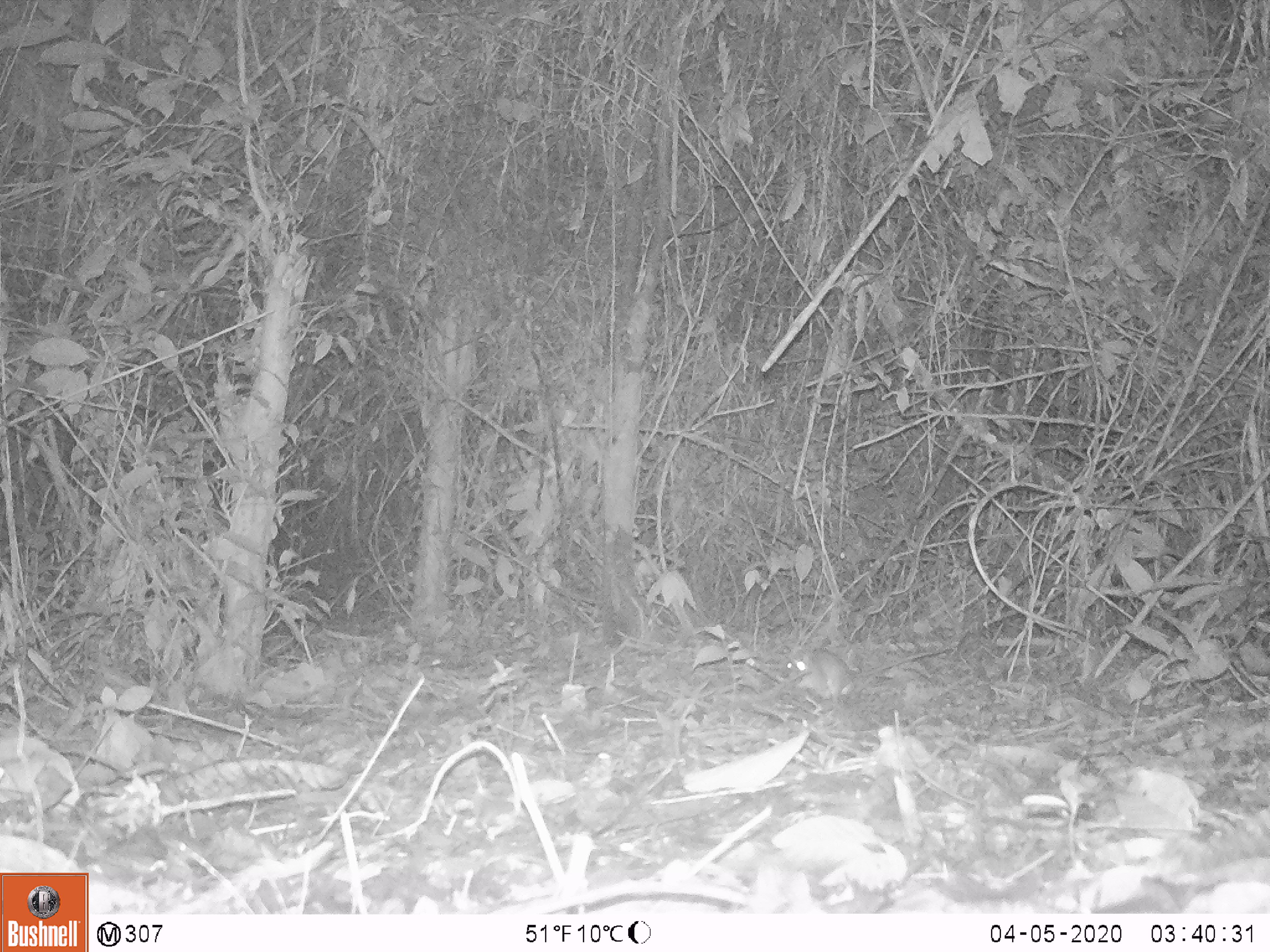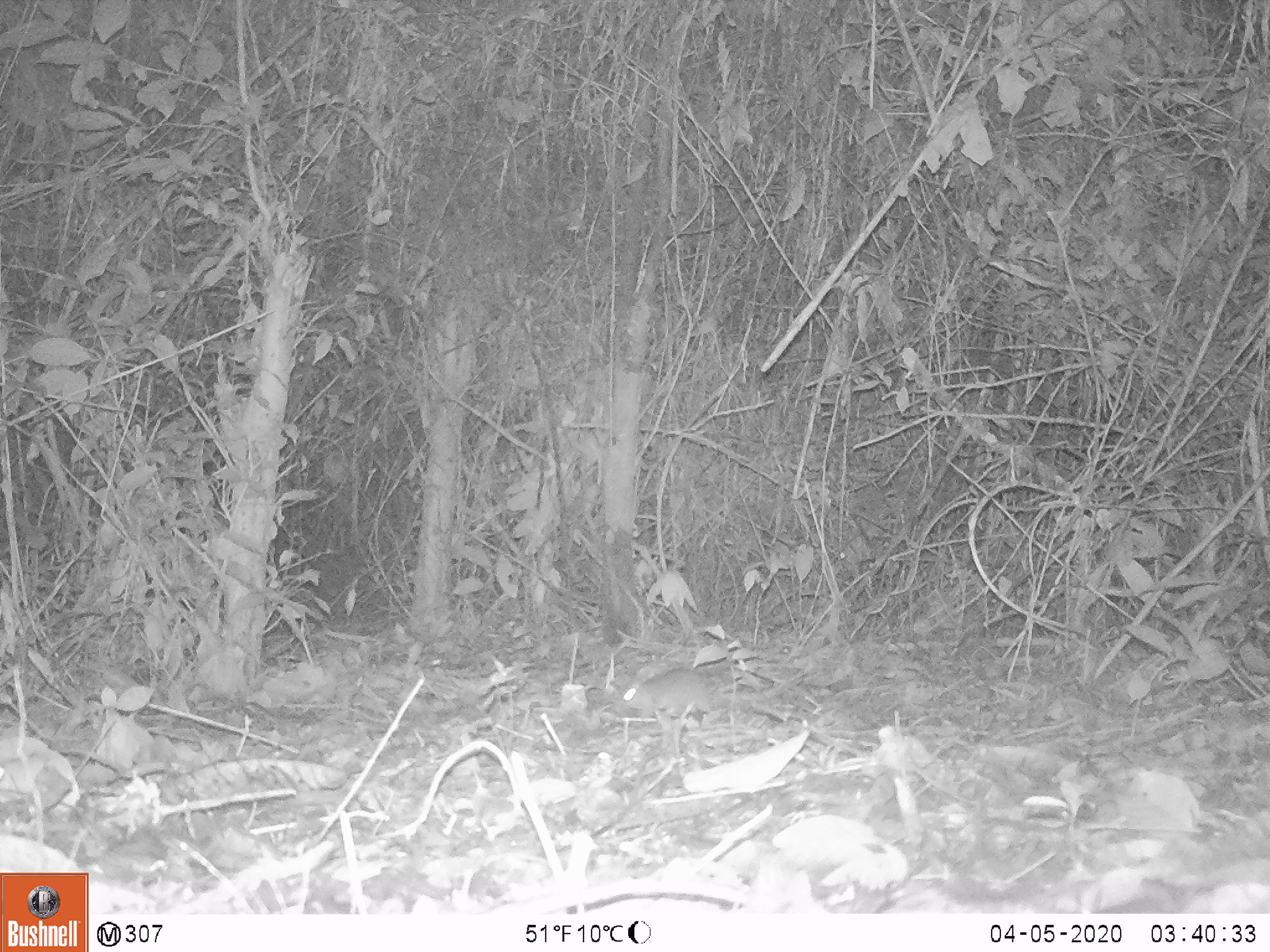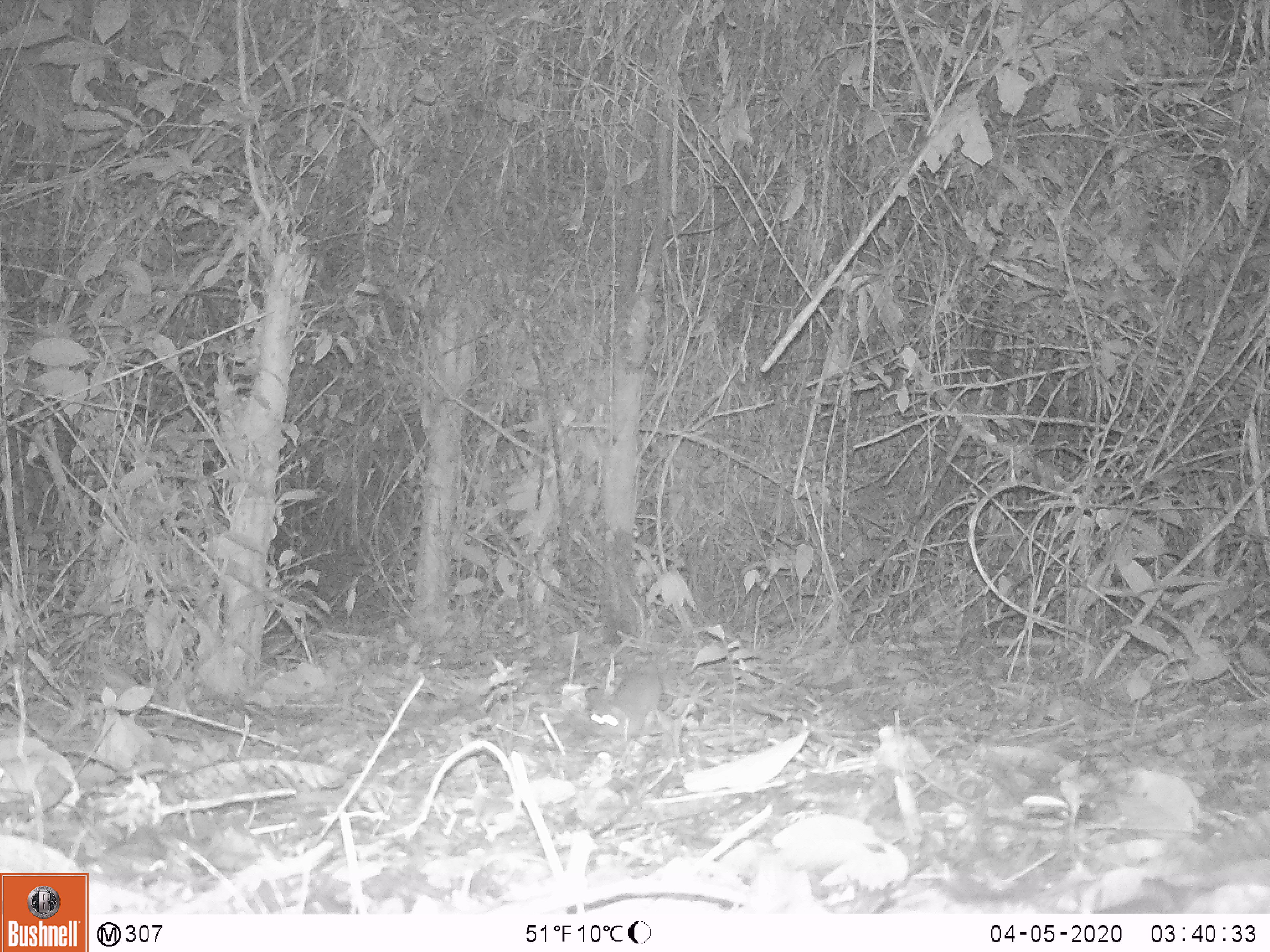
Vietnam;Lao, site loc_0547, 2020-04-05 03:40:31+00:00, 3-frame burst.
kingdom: Animalia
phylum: Chordata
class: Mammalia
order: Rodentia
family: Muridae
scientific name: Muridae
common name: old-world mice and rats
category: unidentified murid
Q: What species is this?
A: Unidentified murid (old-world mice and rats) (Muridae).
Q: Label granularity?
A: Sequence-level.